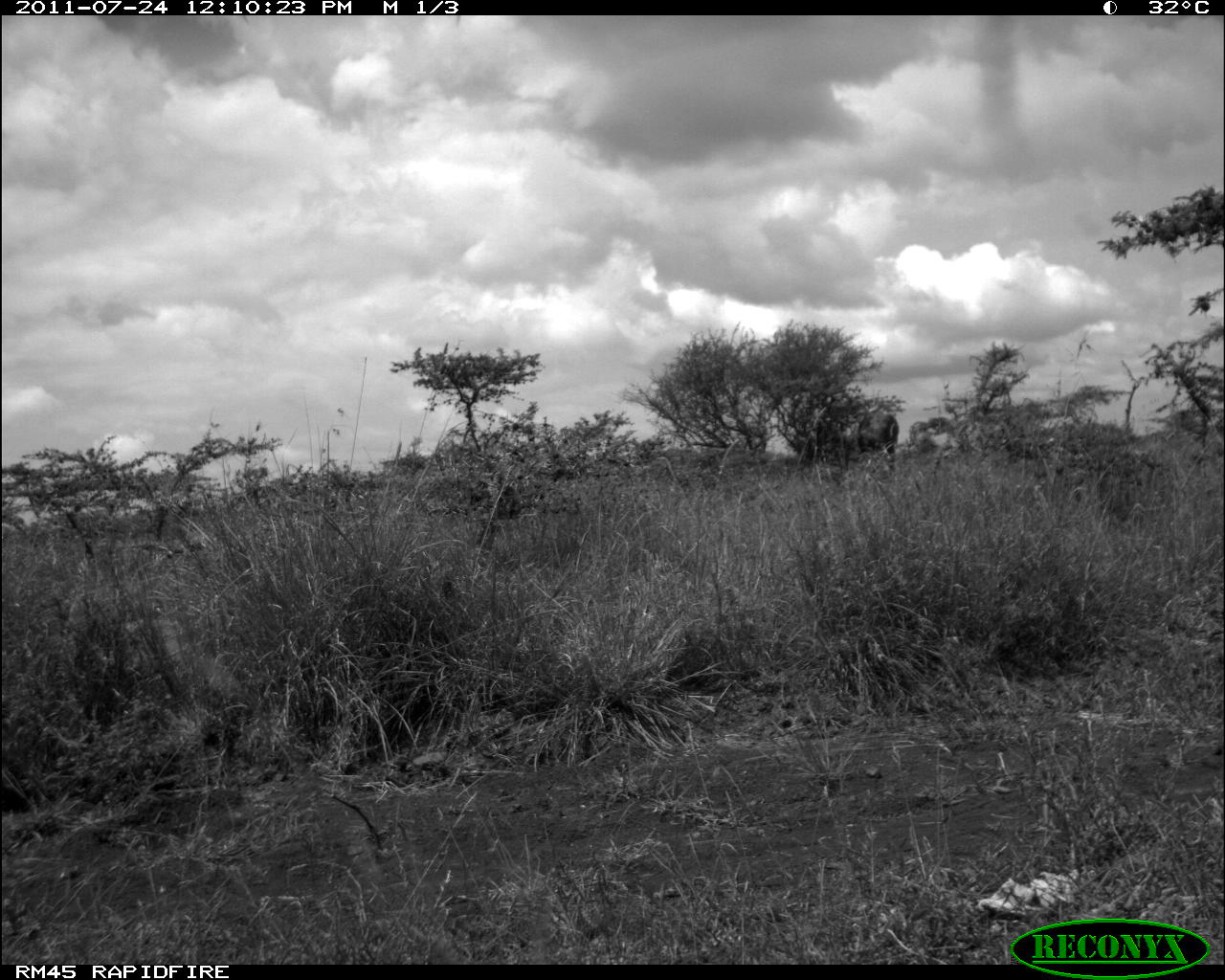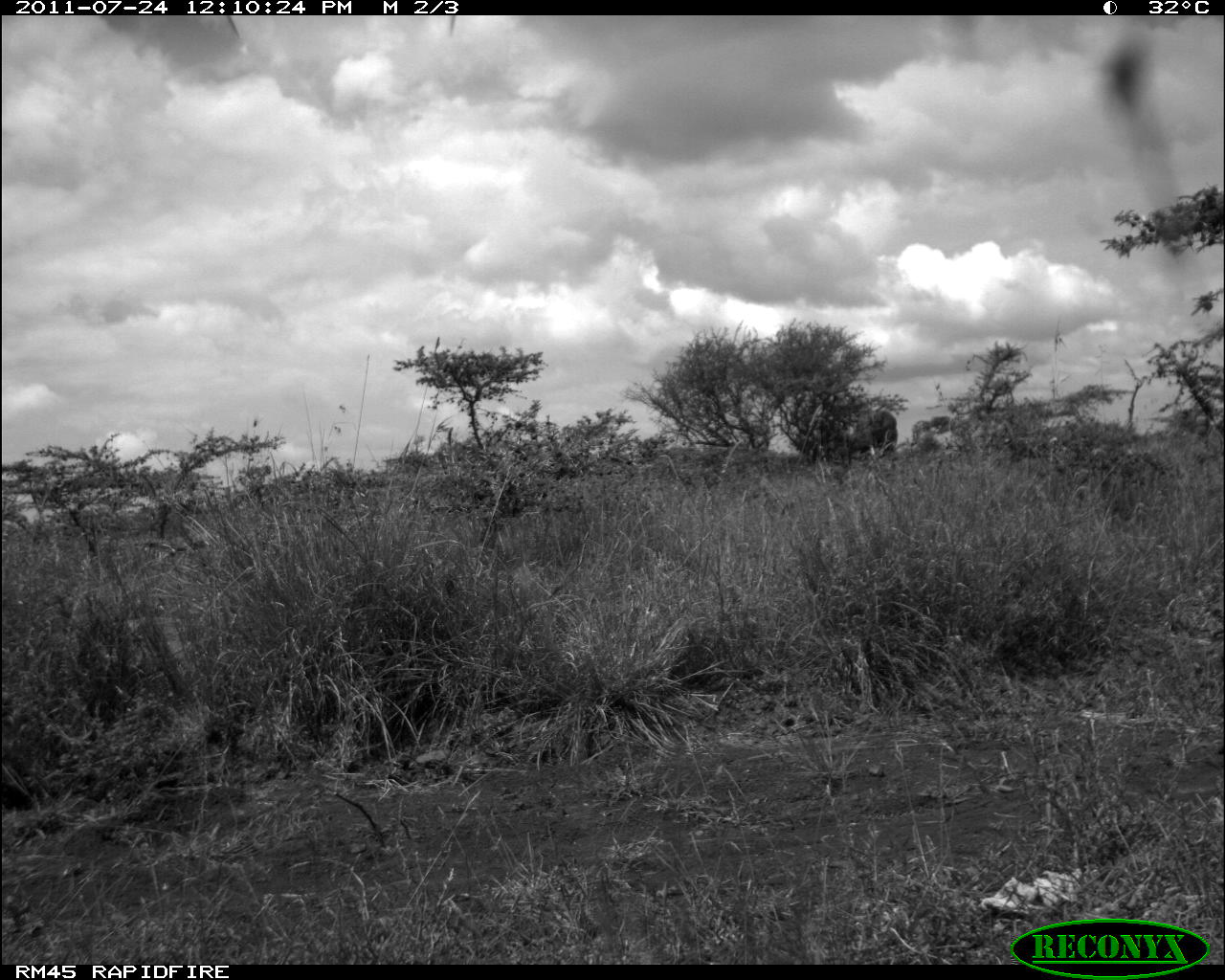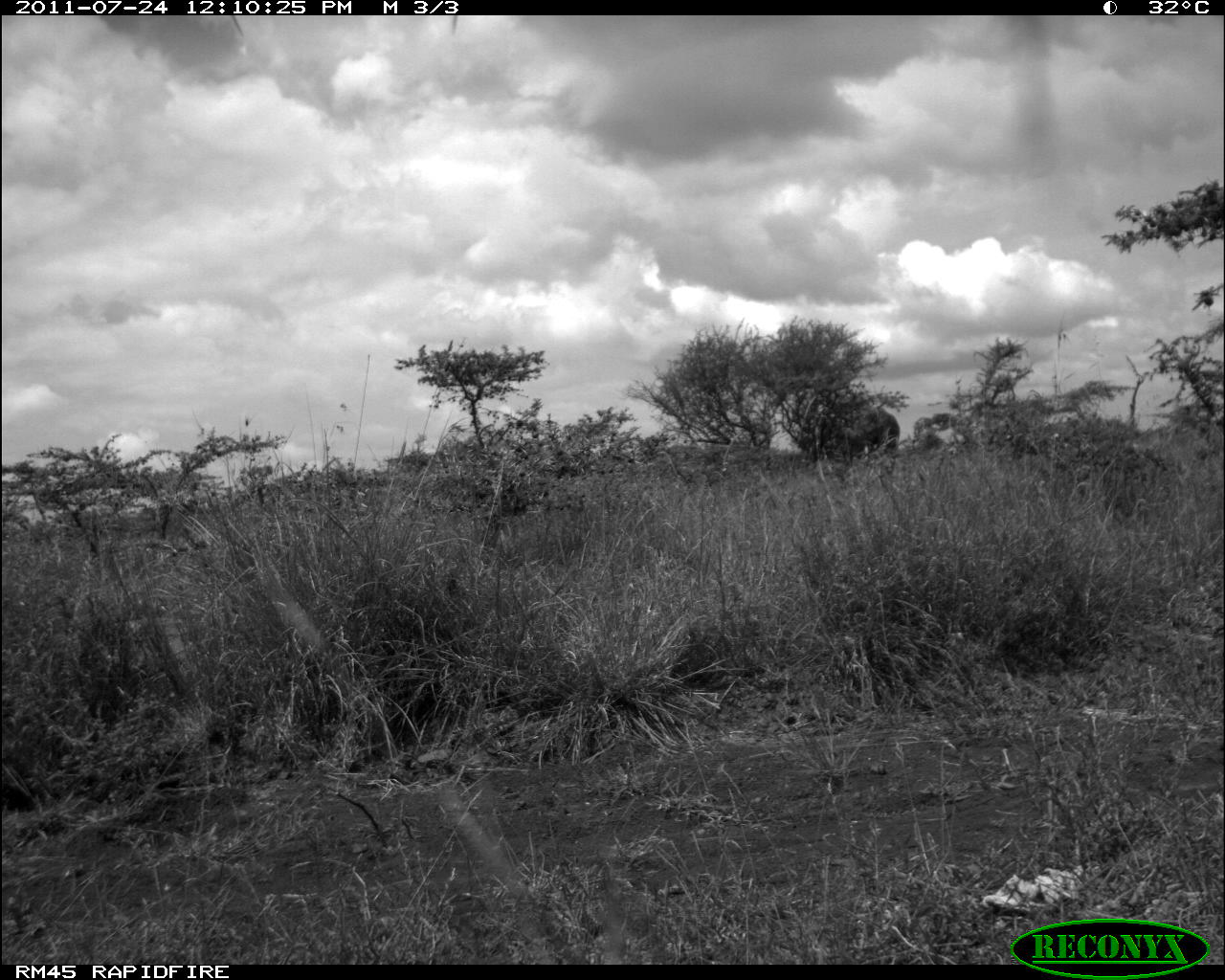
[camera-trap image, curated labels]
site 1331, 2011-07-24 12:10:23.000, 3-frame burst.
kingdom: Animalia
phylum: Chordata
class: Mammalia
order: Proboscidea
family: Elephantidae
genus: Loxodonta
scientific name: Loxodonta africana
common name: african bush elephant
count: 1